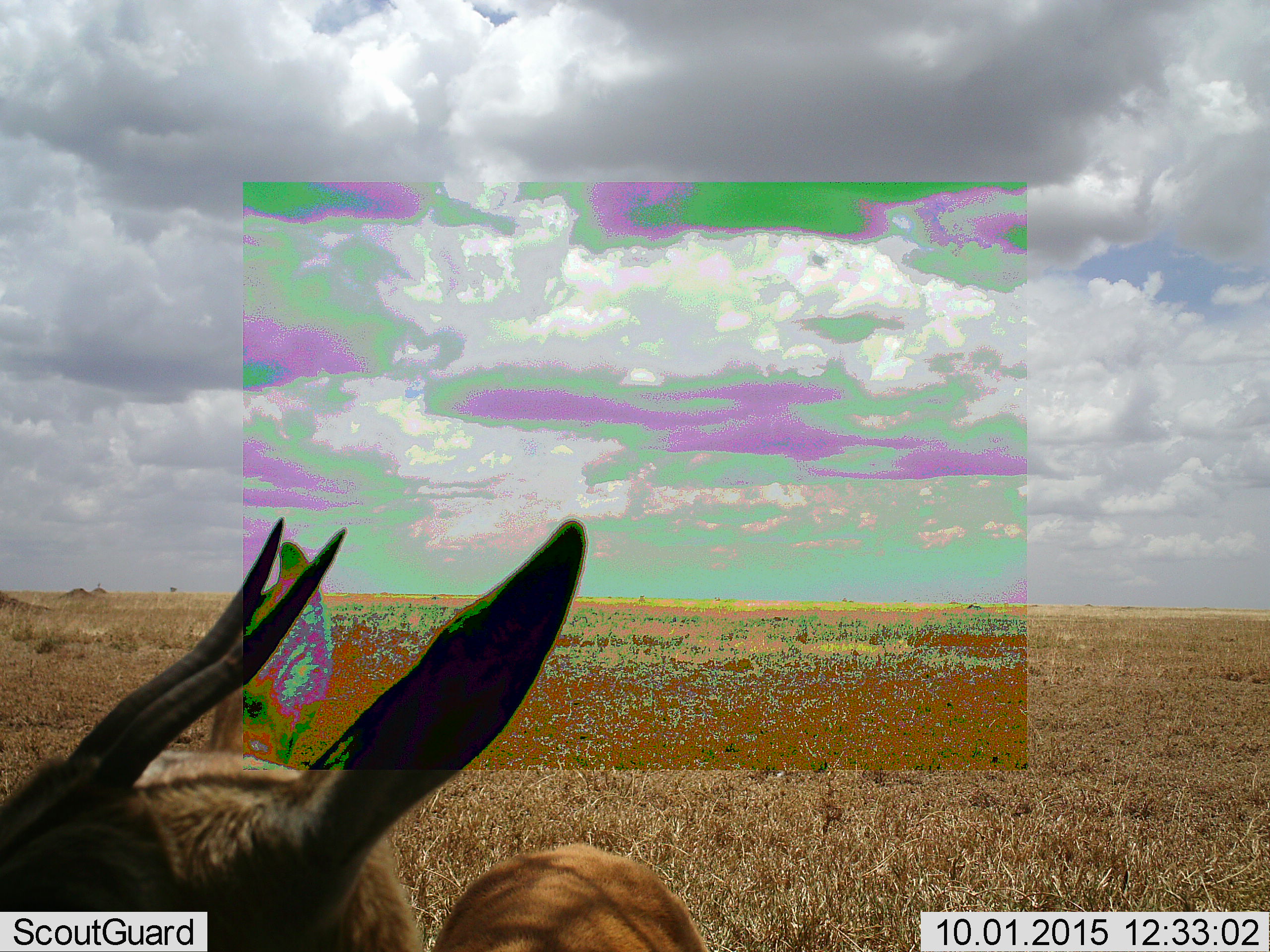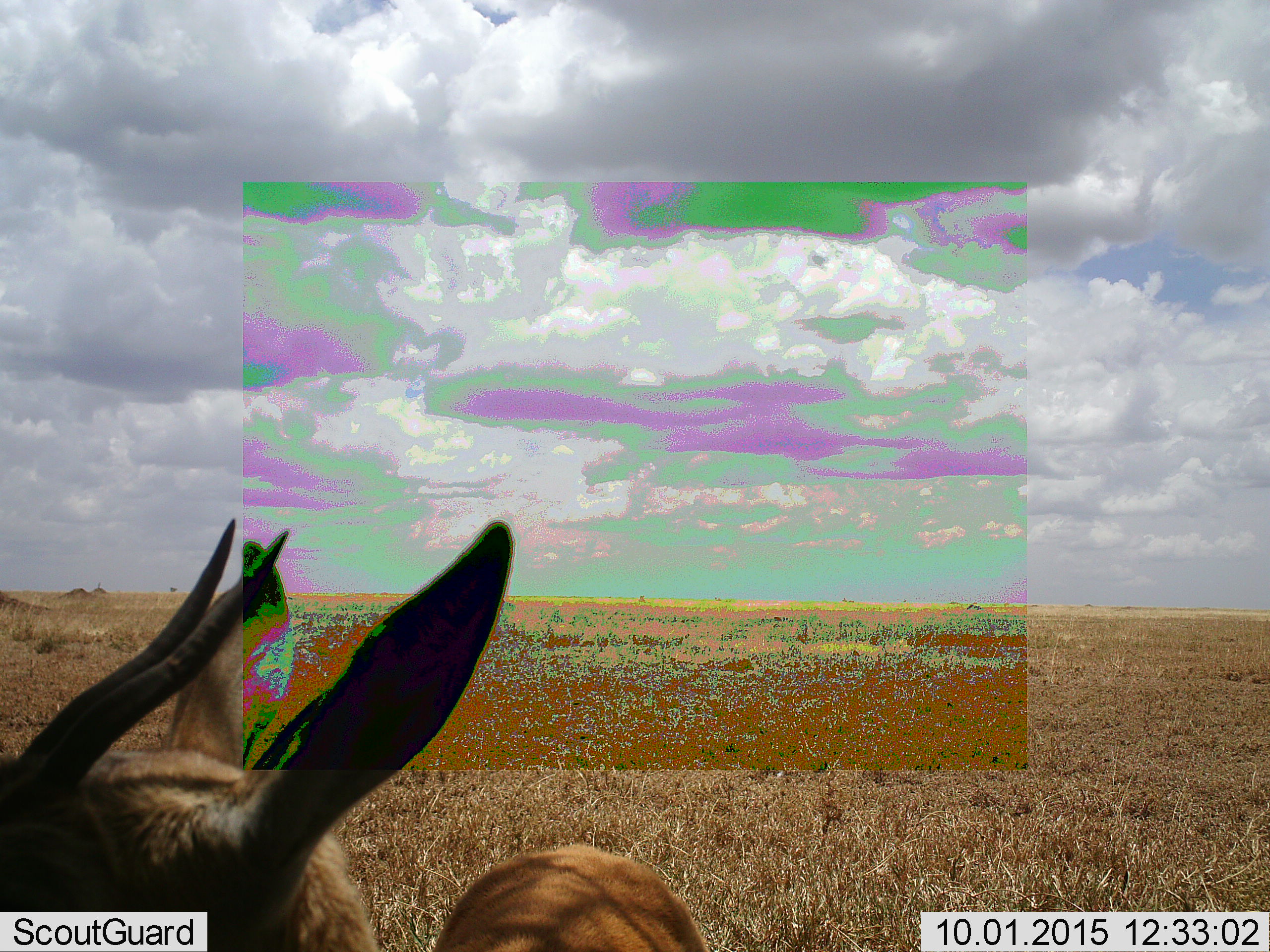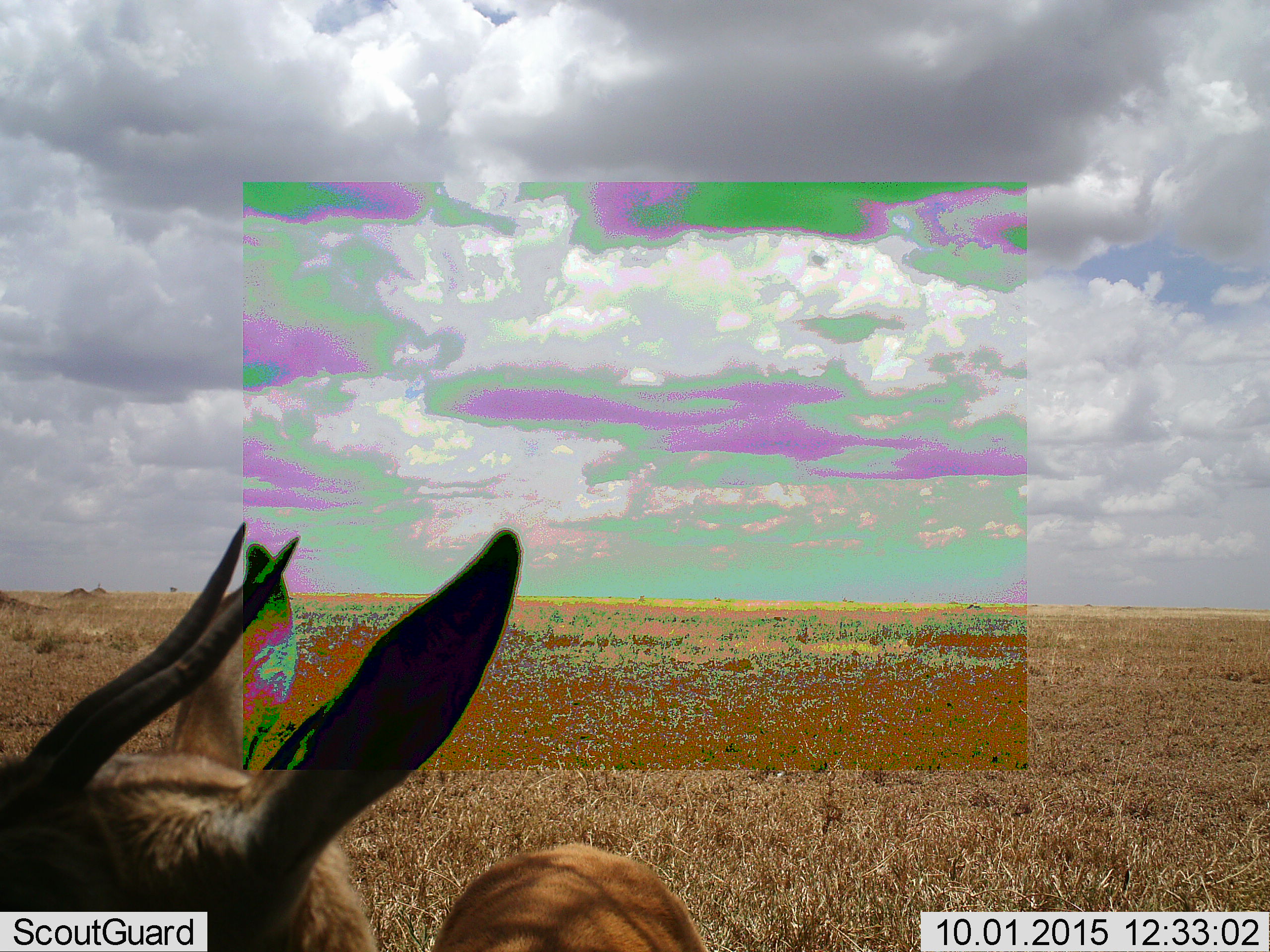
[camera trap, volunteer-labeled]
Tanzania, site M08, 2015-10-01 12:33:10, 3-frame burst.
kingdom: Animalia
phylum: Chordata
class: Mammalia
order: Artiodactyla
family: Bovidae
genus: Eudorcas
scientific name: Eudorcas thomsonii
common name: thomson's gazelle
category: gazellethomsons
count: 1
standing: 100%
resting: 0%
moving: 11%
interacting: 0%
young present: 0%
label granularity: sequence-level